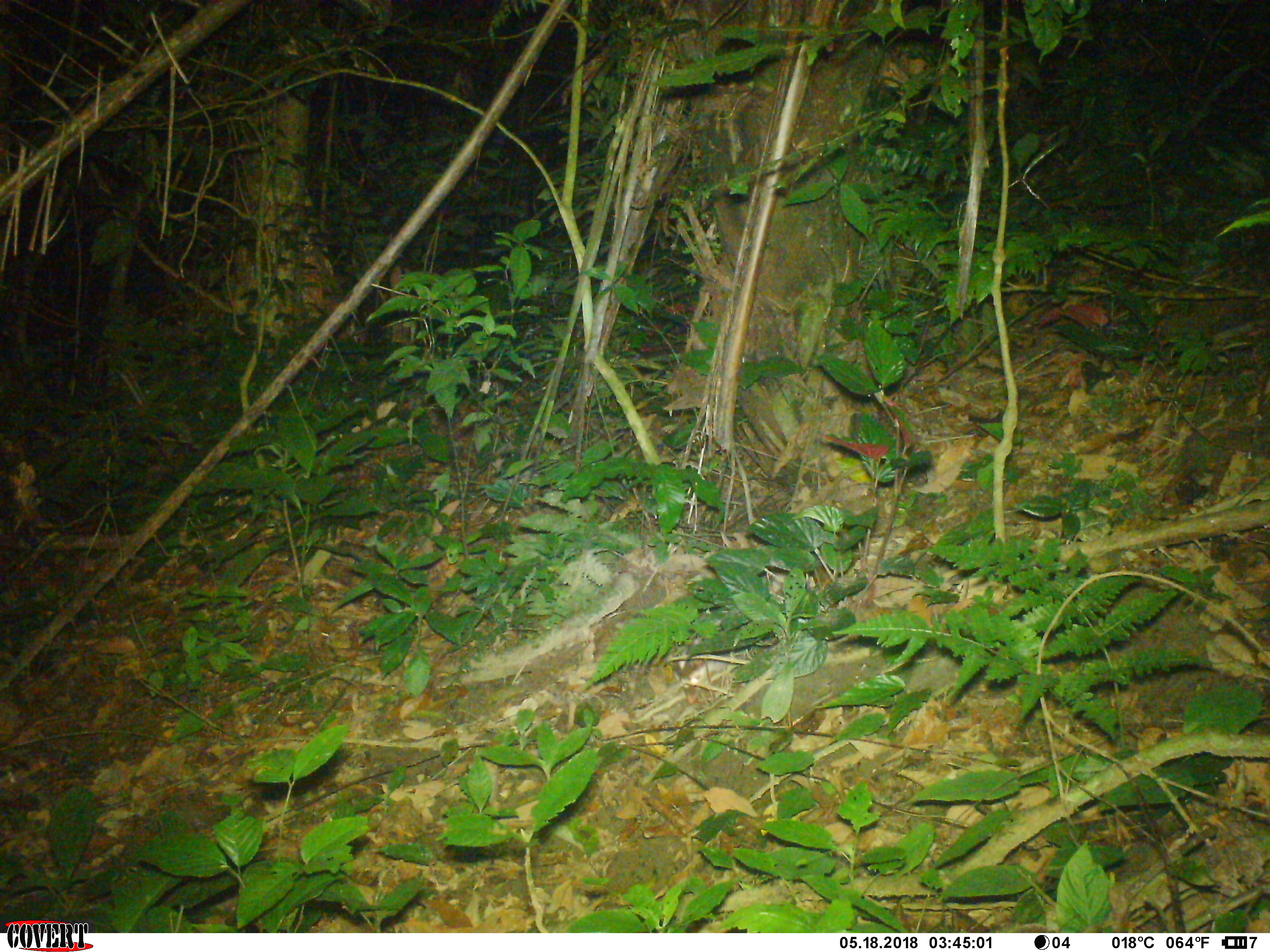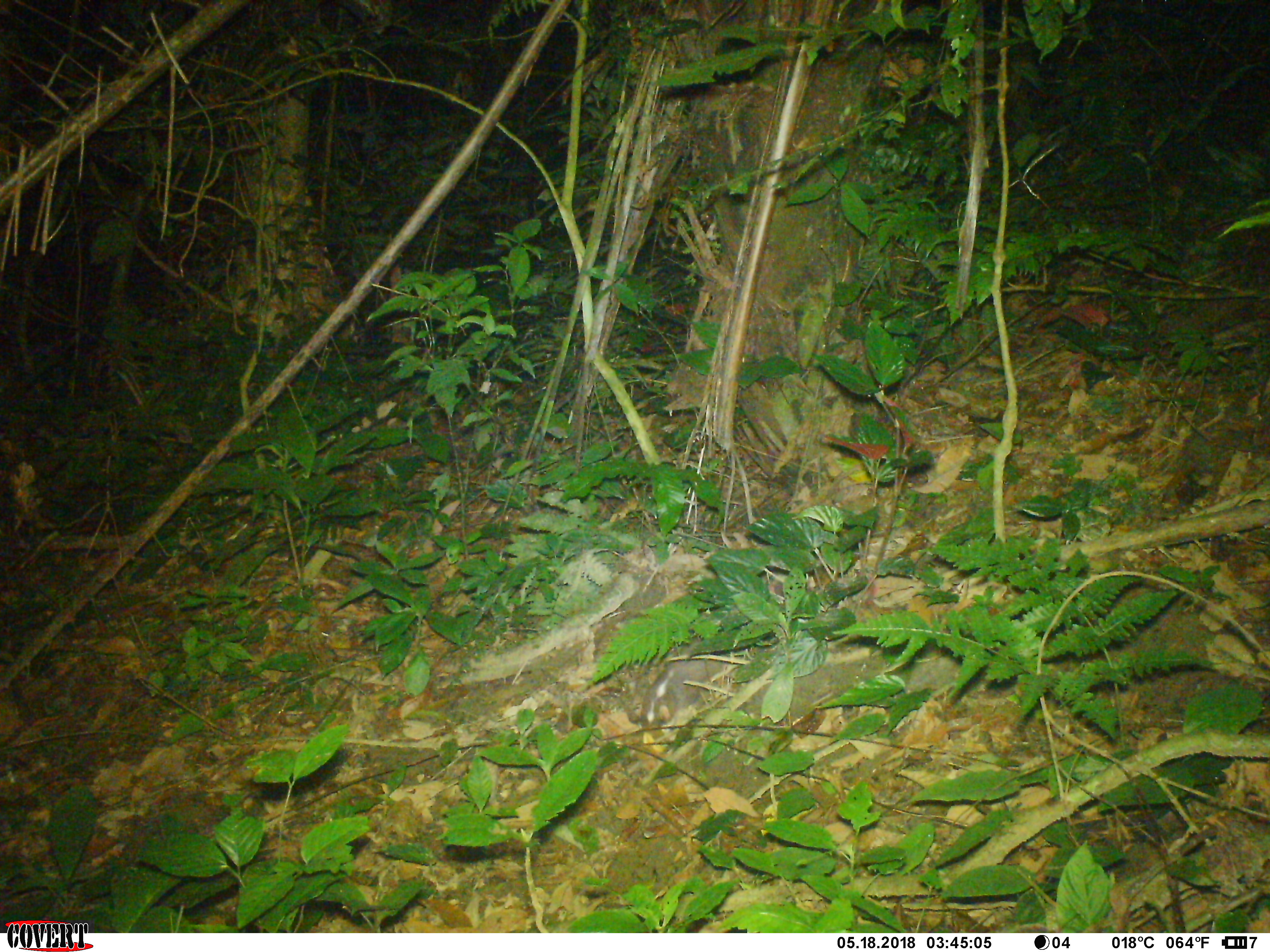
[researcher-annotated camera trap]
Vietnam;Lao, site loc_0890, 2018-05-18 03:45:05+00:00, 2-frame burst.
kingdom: Animalia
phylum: Chordata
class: Mammalia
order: Carnivora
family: Mustelidae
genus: Melogale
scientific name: Melogale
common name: ferret badger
Ferret badger (Melogale). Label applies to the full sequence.